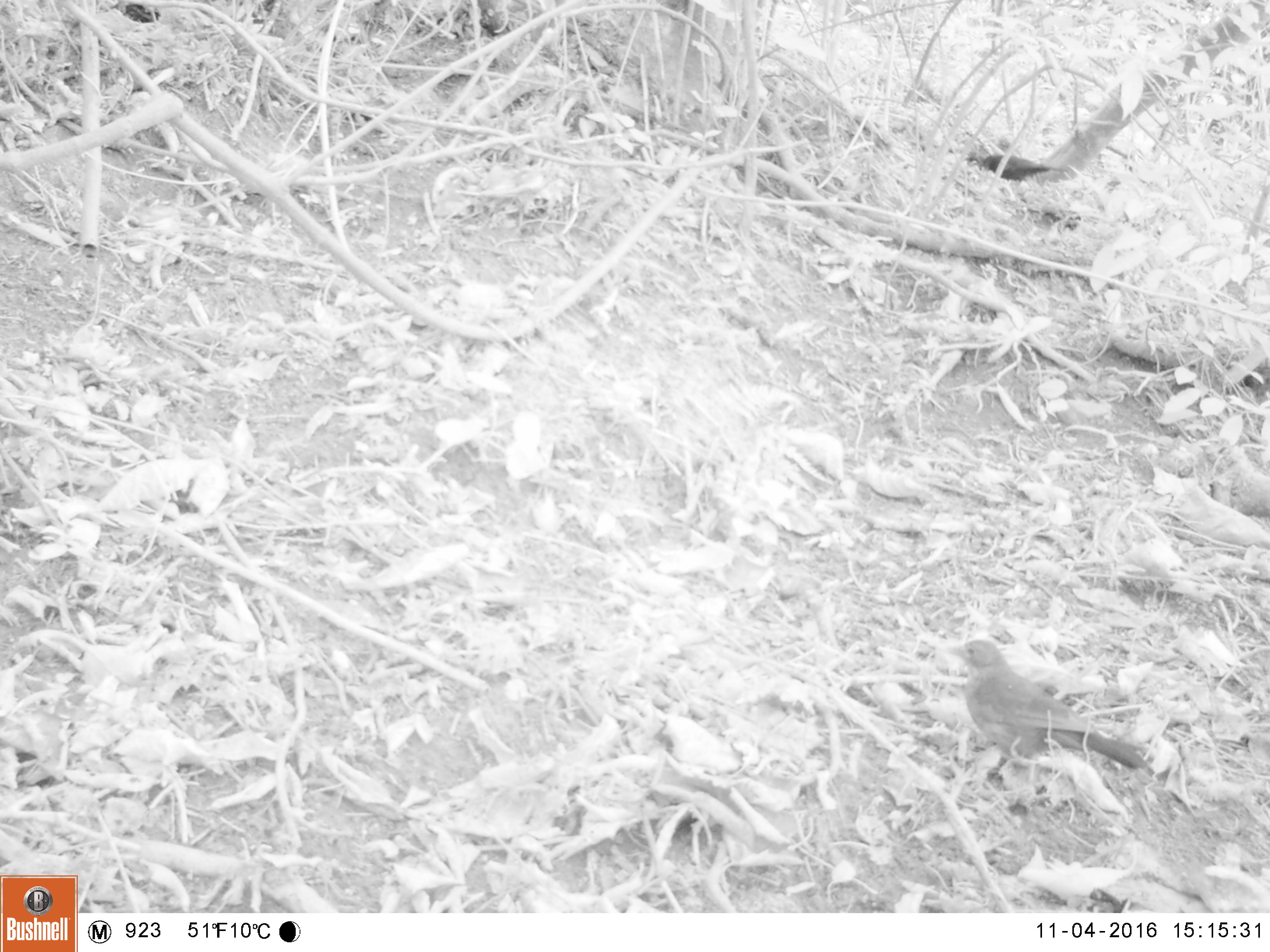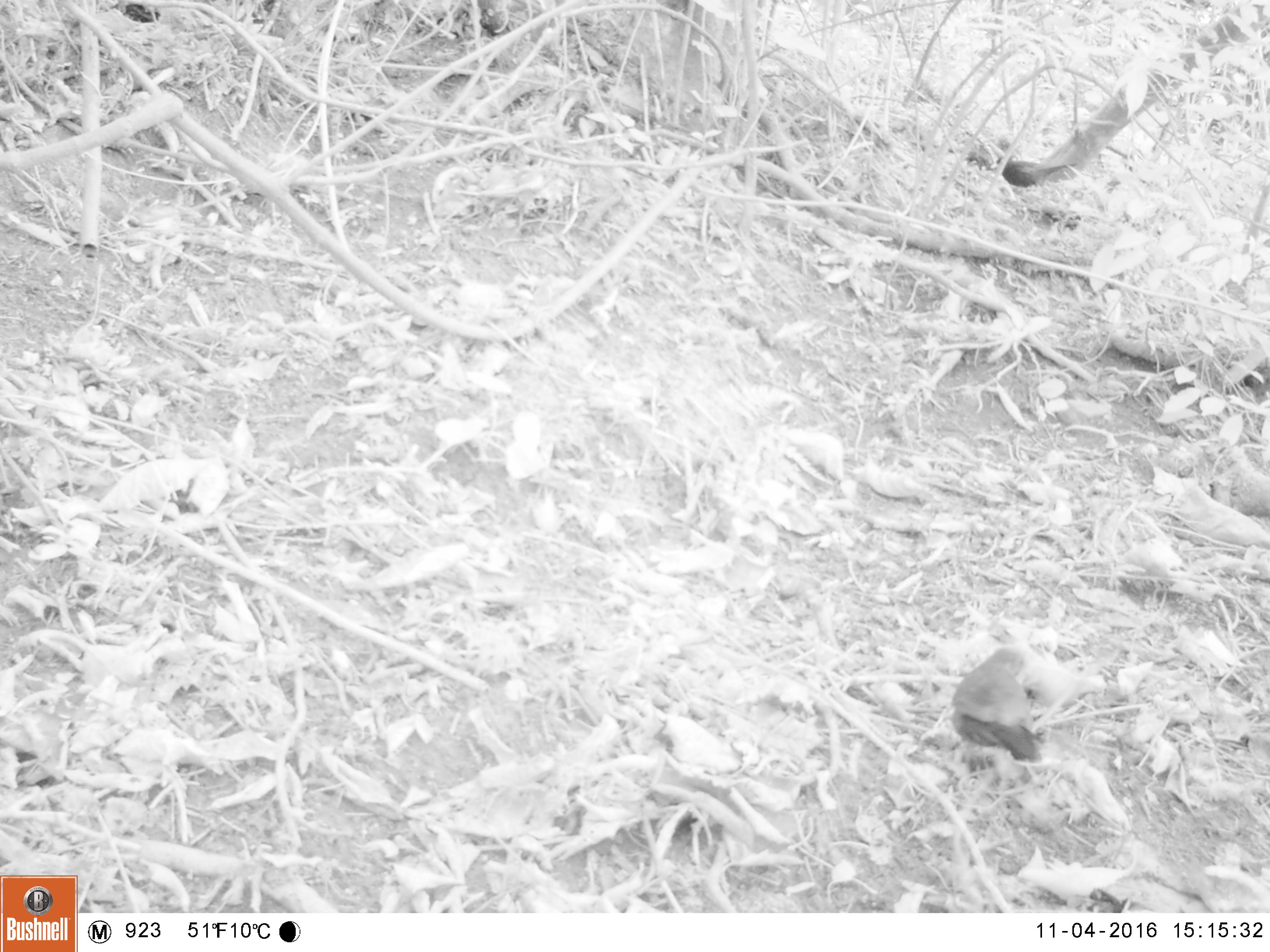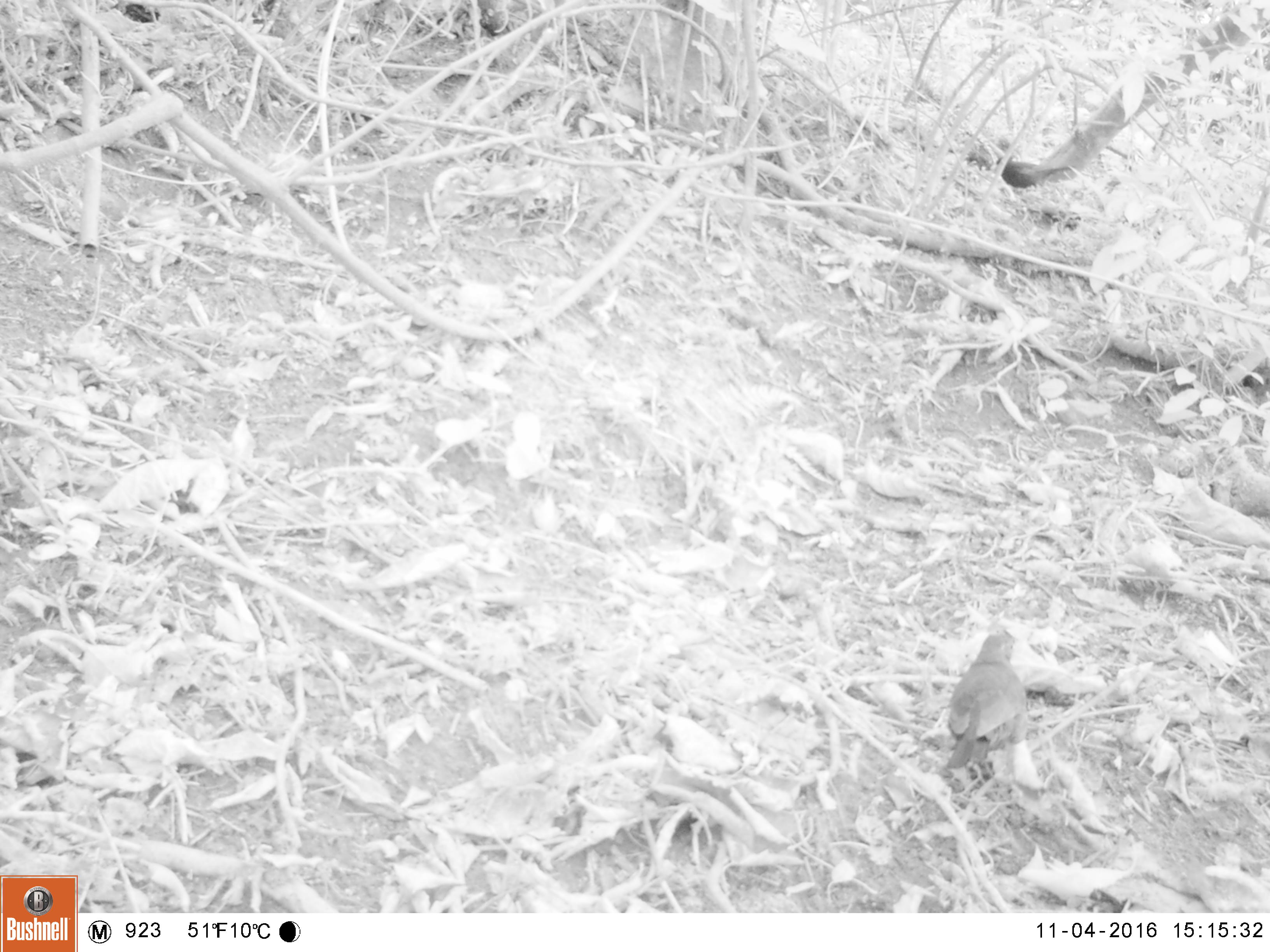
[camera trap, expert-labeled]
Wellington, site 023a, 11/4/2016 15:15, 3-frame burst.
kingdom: Animalia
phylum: Chordata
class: Aves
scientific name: Aves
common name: bird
Bird (Aves).